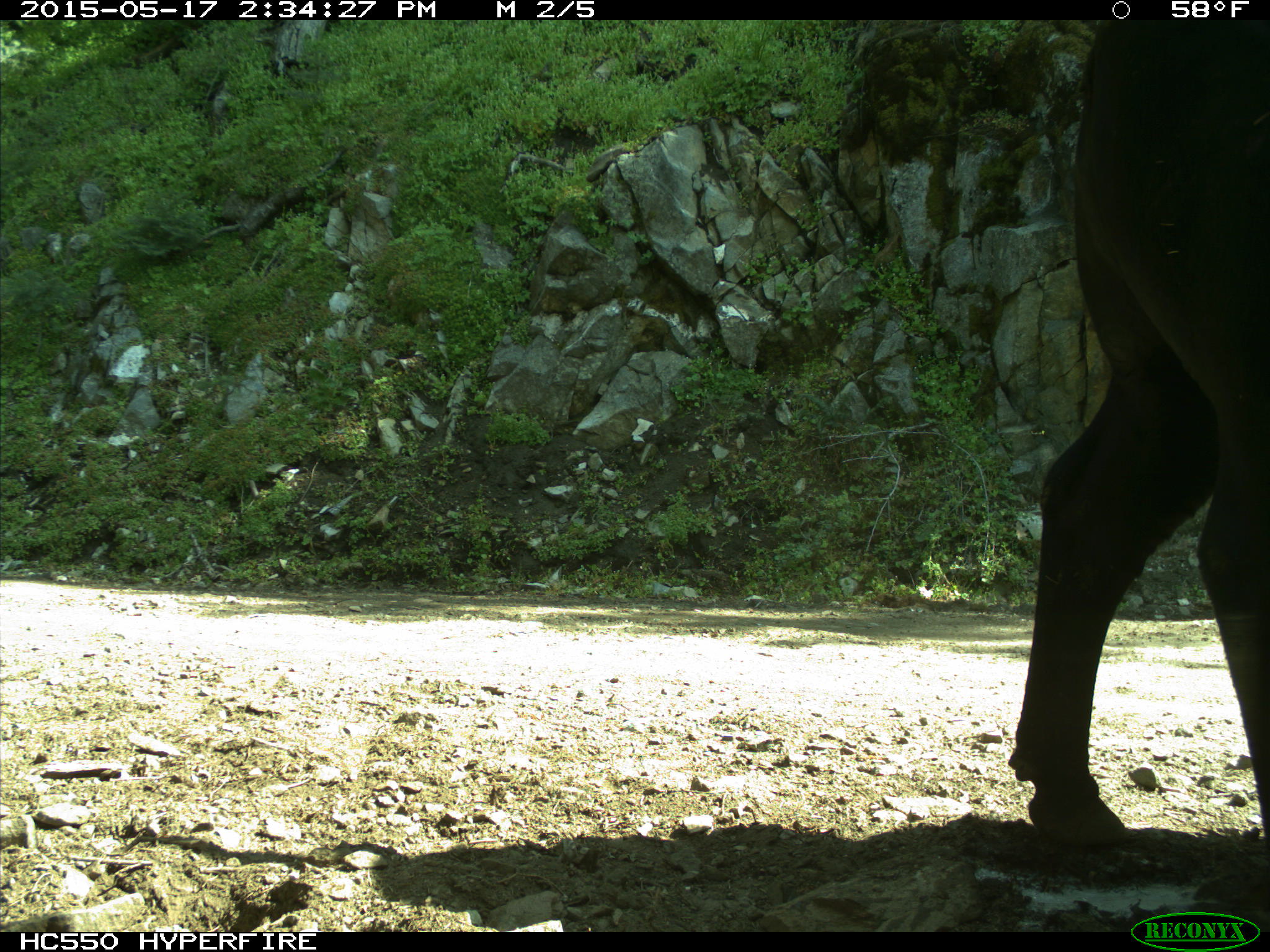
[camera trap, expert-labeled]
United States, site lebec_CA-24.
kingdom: Animalia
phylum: Chordata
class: Mammalia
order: Artiodactyla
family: Bovidae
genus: Bos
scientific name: Bos taurus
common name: domestic cow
Bos taurus (domestic cow).